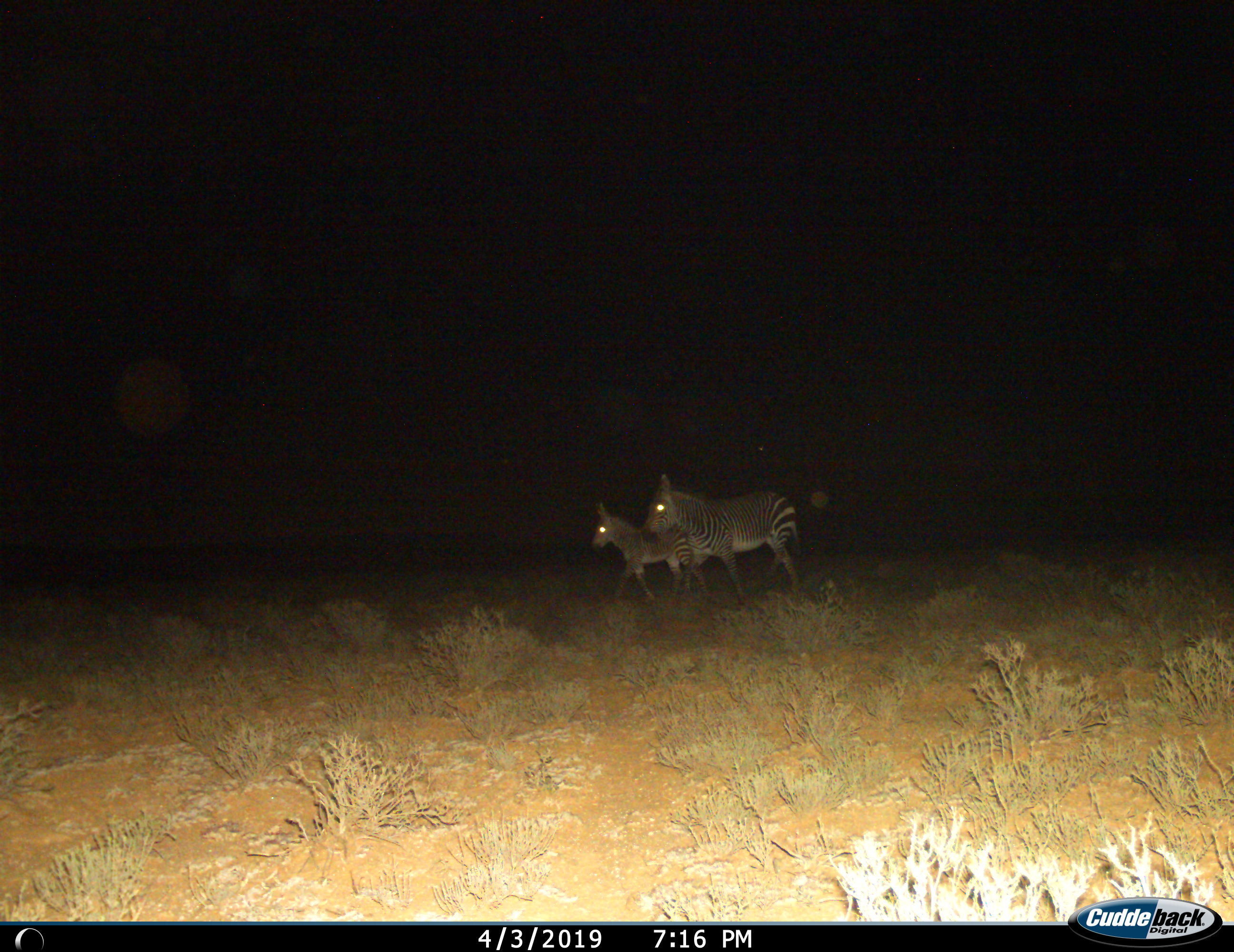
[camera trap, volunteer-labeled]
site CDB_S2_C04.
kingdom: Animalia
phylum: Chordata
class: Mammalia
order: Perissodactyla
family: Equidae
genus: Equus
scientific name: Equus zebra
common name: mountain zebra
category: zebramountain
Zebramountain (mountain zebra) (Equus zebra), count 2. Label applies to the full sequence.